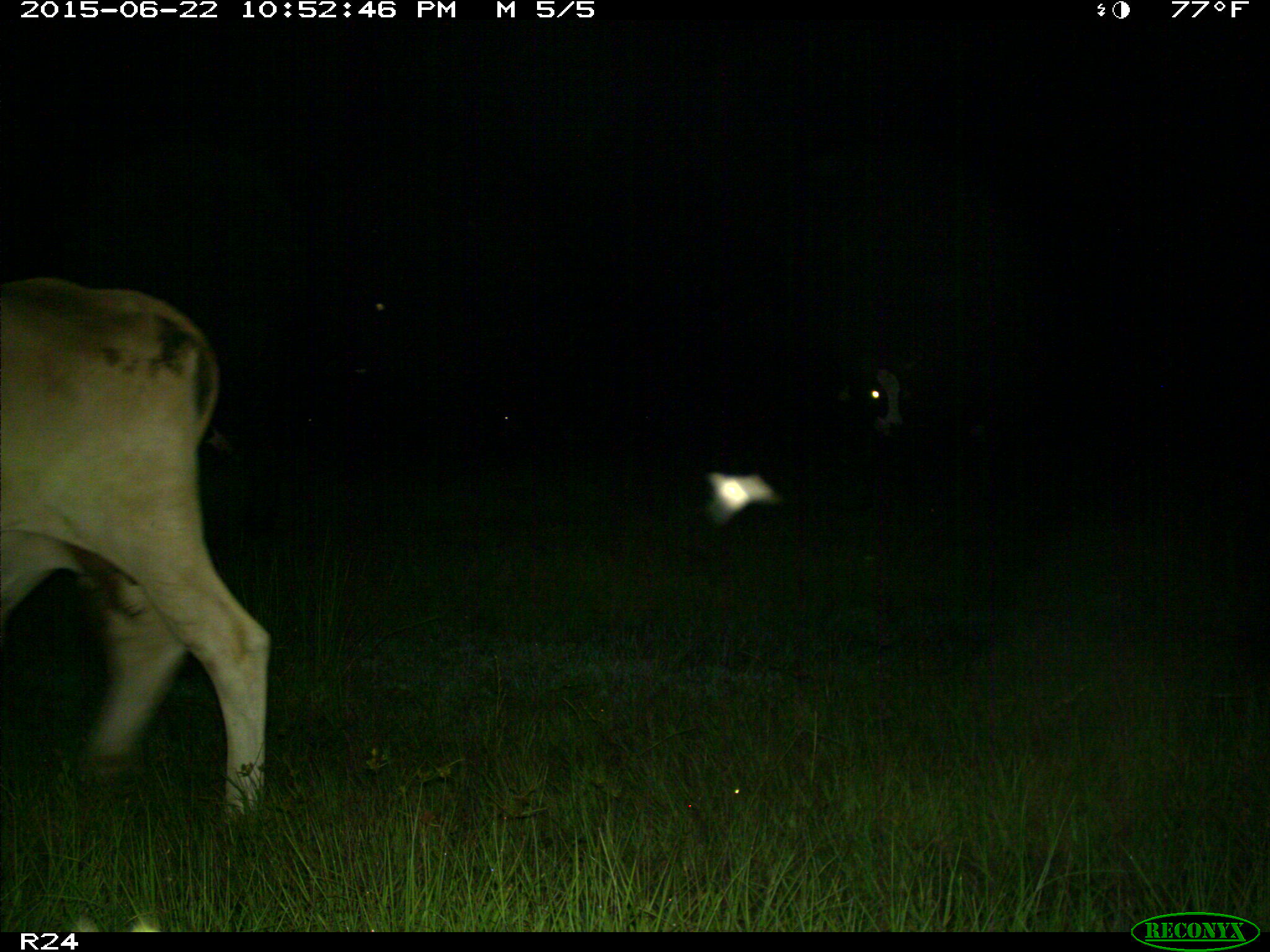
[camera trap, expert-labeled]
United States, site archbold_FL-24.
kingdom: Animalia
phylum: Chordata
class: Mammalia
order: Artiodactyla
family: Bovidae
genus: Bos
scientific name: Bos taurus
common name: domestic cow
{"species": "Bos taurus (domestic cow)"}